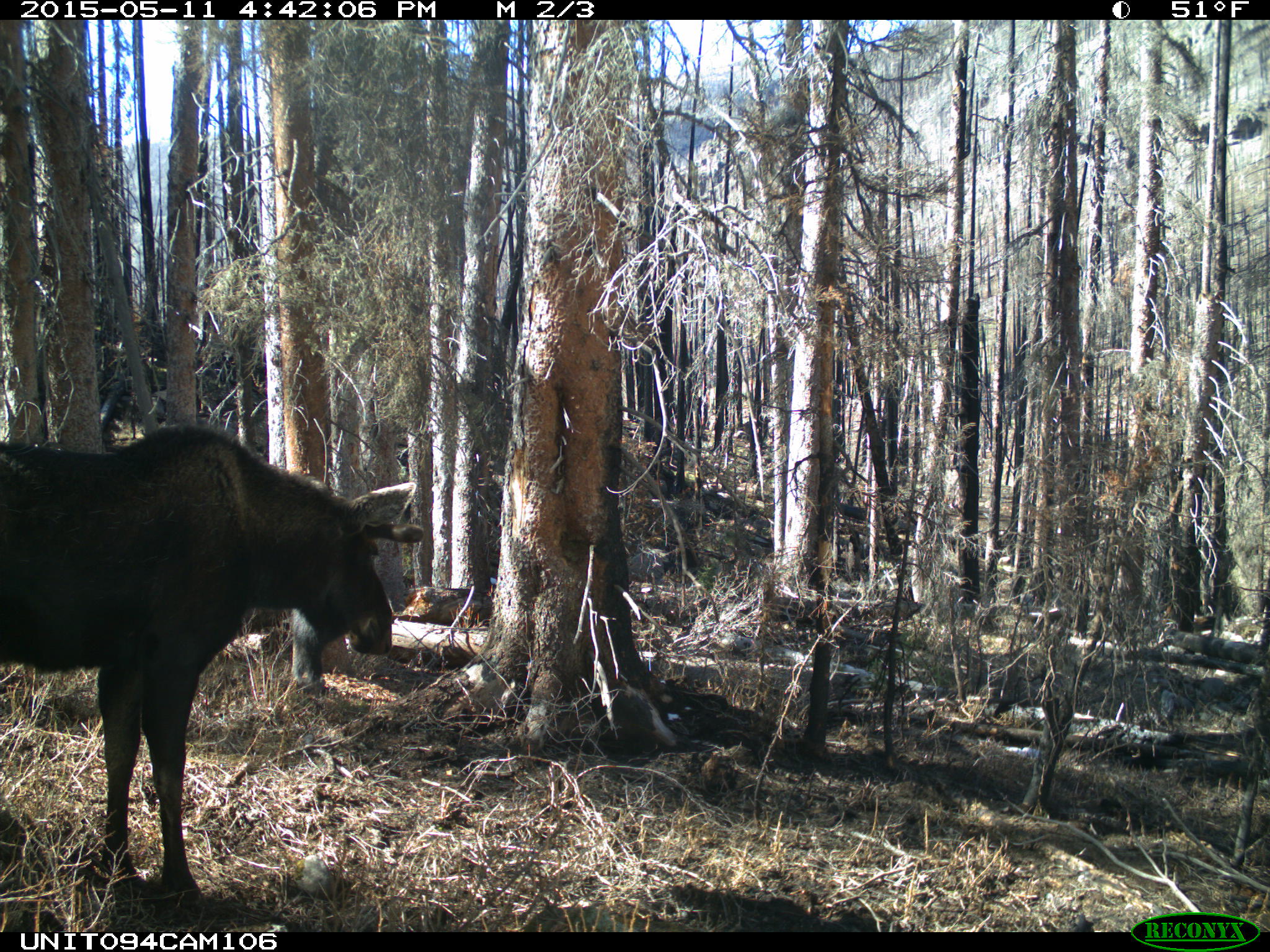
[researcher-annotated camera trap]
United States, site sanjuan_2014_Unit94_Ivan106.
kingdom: Animalia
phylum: Chordata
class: Mammalia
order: Artiodactyla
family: Cervidae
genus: Alces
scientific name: Alces alces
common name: moose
Alces alces (moose).